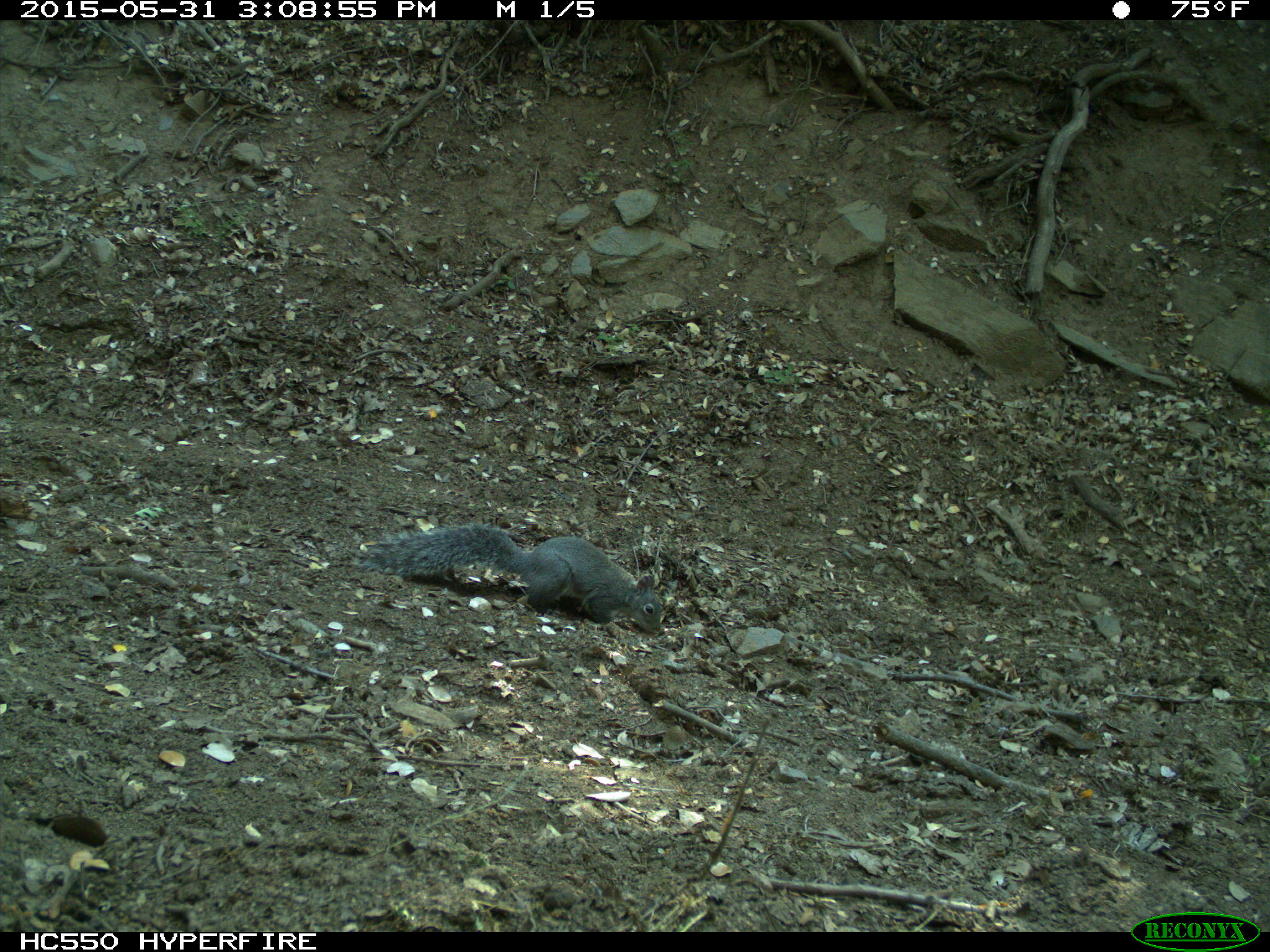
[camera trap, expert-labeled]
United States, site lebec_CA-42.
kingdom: Animalia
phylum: Chordata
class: Mammalia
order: Rodentia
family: Sciuridae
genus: Sciurus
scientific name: Sciurus carolinensis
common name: eastern gray squirrel